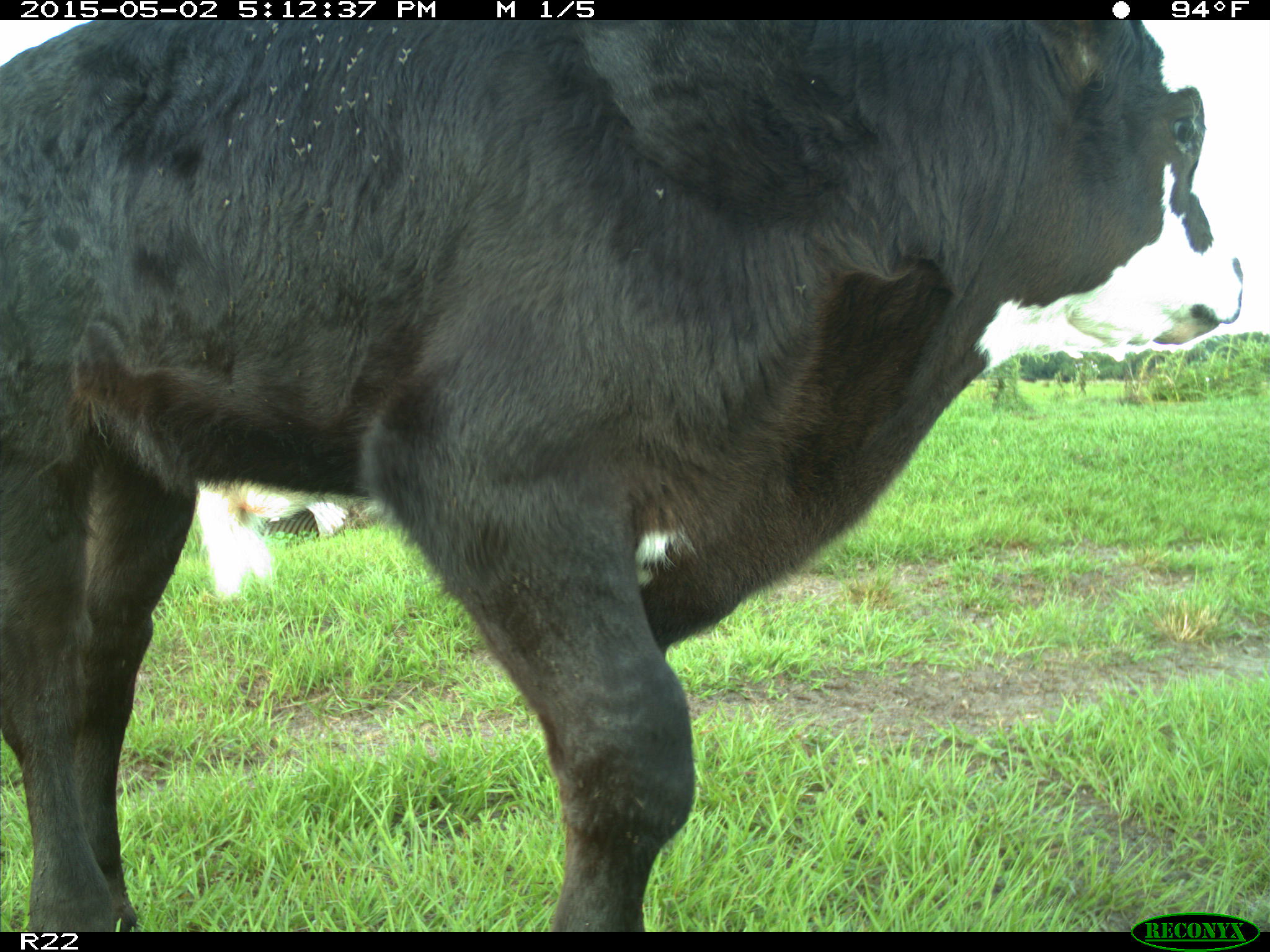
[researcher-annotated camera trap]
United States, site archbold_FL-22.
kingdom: Animalia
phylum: Chordata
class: Mammalia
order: Artiodactyla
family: Bovidae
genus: Bos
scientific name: Bos taurus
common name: domestic cow